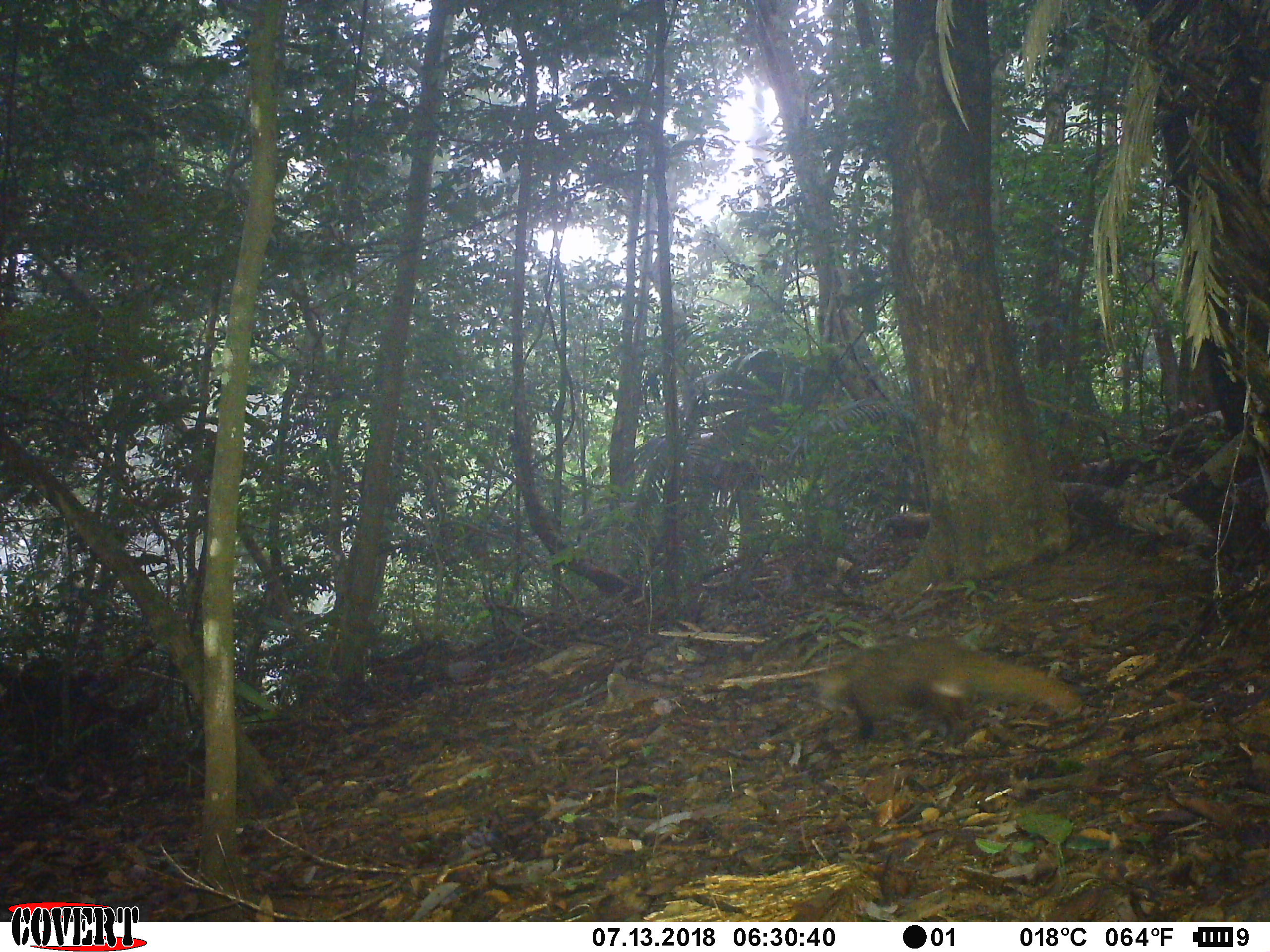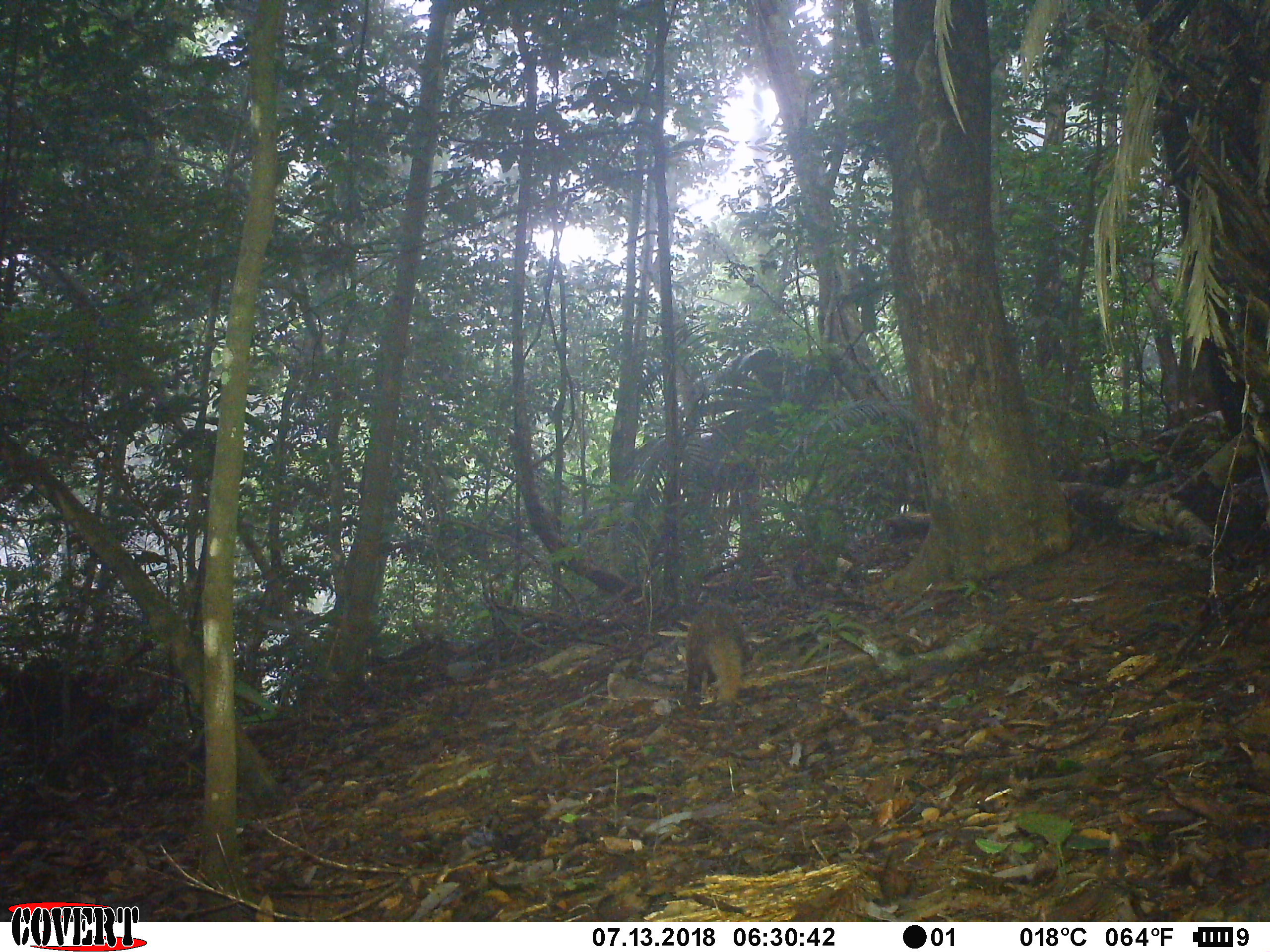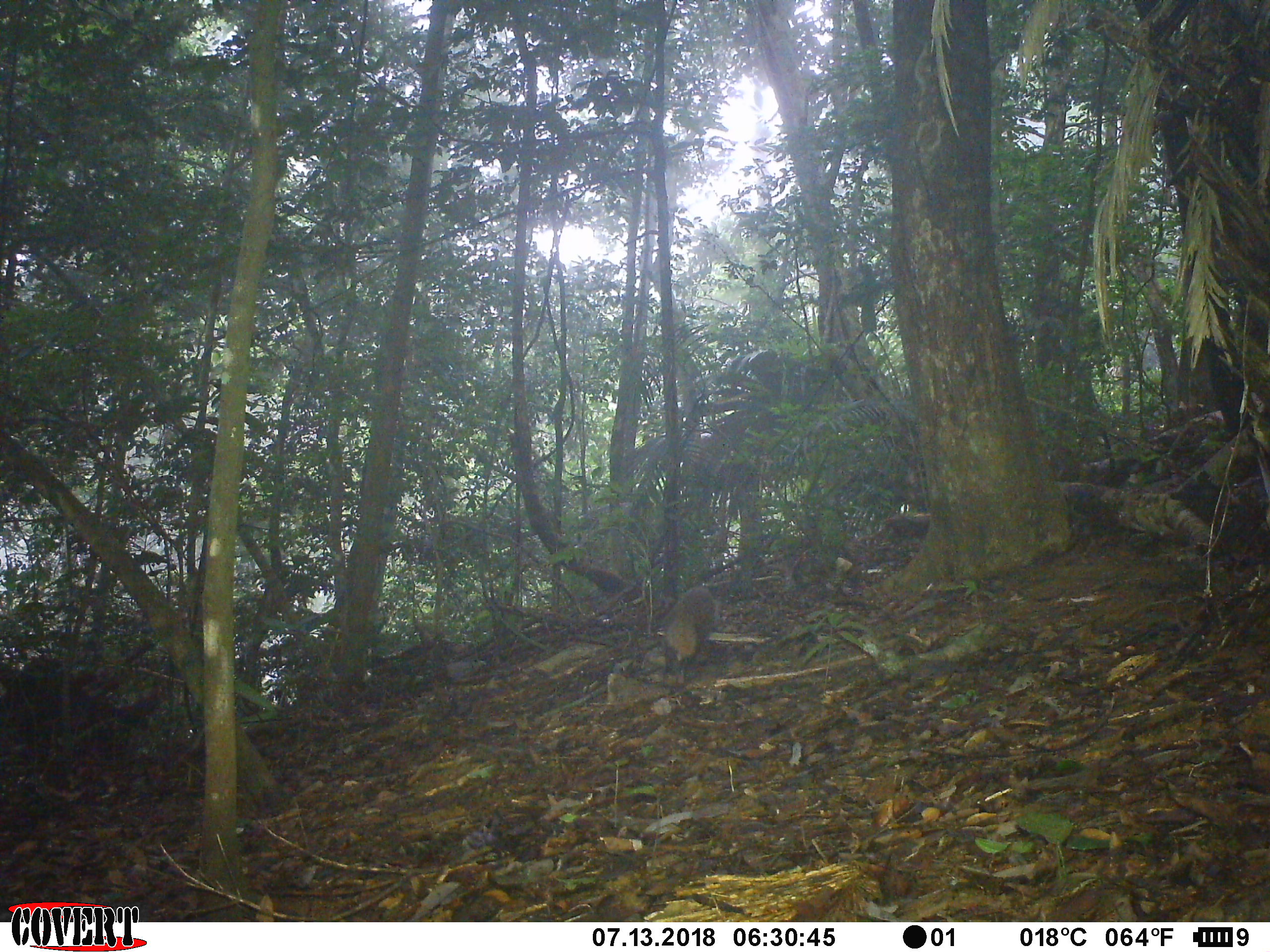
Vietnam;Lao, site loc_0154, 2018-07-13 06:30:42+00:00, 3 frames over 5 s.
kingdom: Animalia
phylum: Chordata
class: Mammalia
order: Carnivora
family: Herpestidae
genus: Urva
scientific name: Urva urva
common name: crab-eating mongoose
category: crab eating mongoose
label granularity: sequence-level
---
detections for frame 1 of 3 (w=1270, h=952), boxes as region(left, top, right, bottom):
crab eating mongoose: region(815, 637, 1084, 751)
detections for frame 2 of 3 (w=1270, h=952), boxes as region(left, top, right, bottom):
crab eating mongoose: region(684, 608, 753, 710)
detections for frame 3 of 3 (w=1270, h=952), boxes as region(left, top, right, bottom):
crab eating mongoose: region(662, 585, 716, 686)